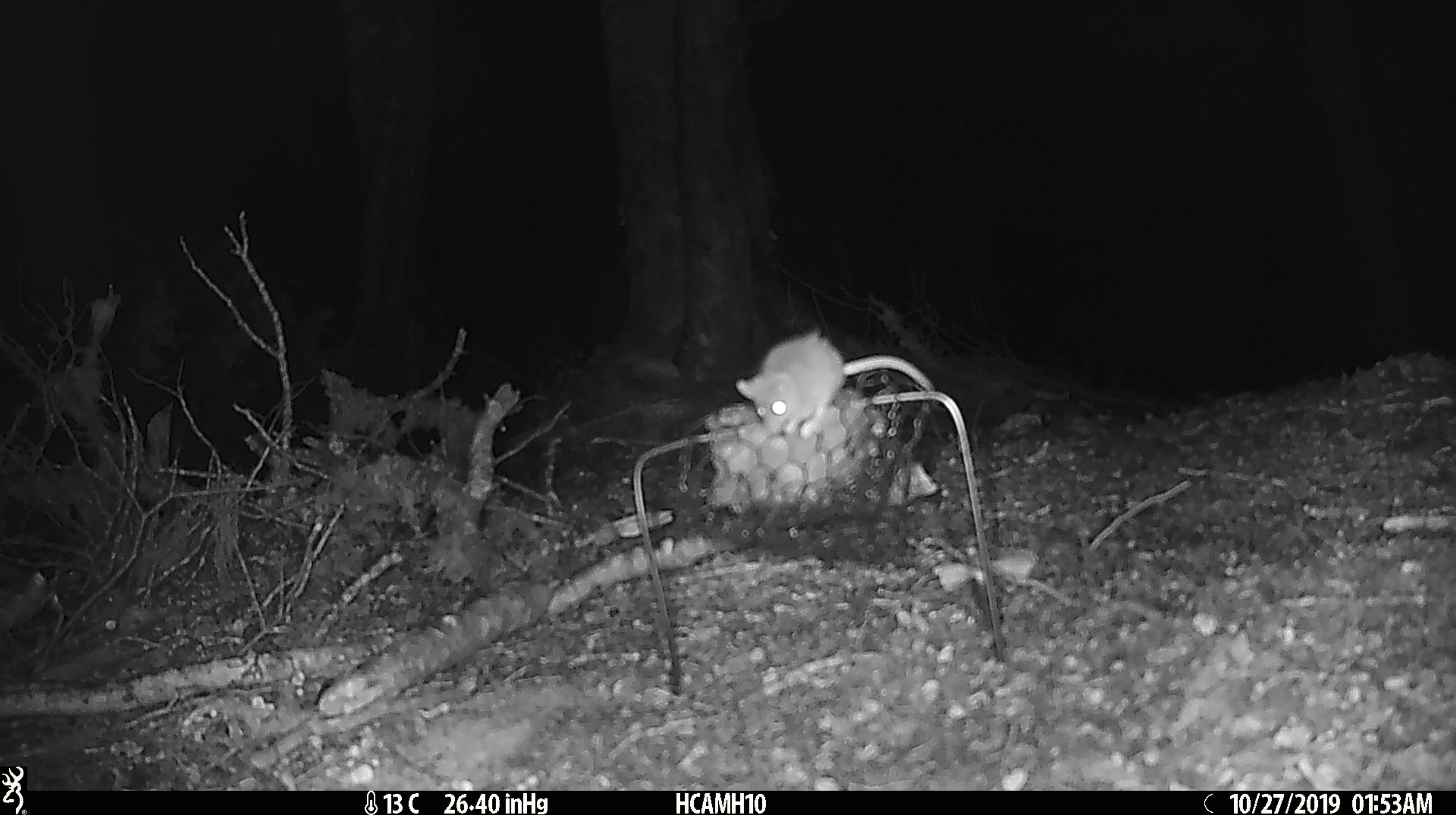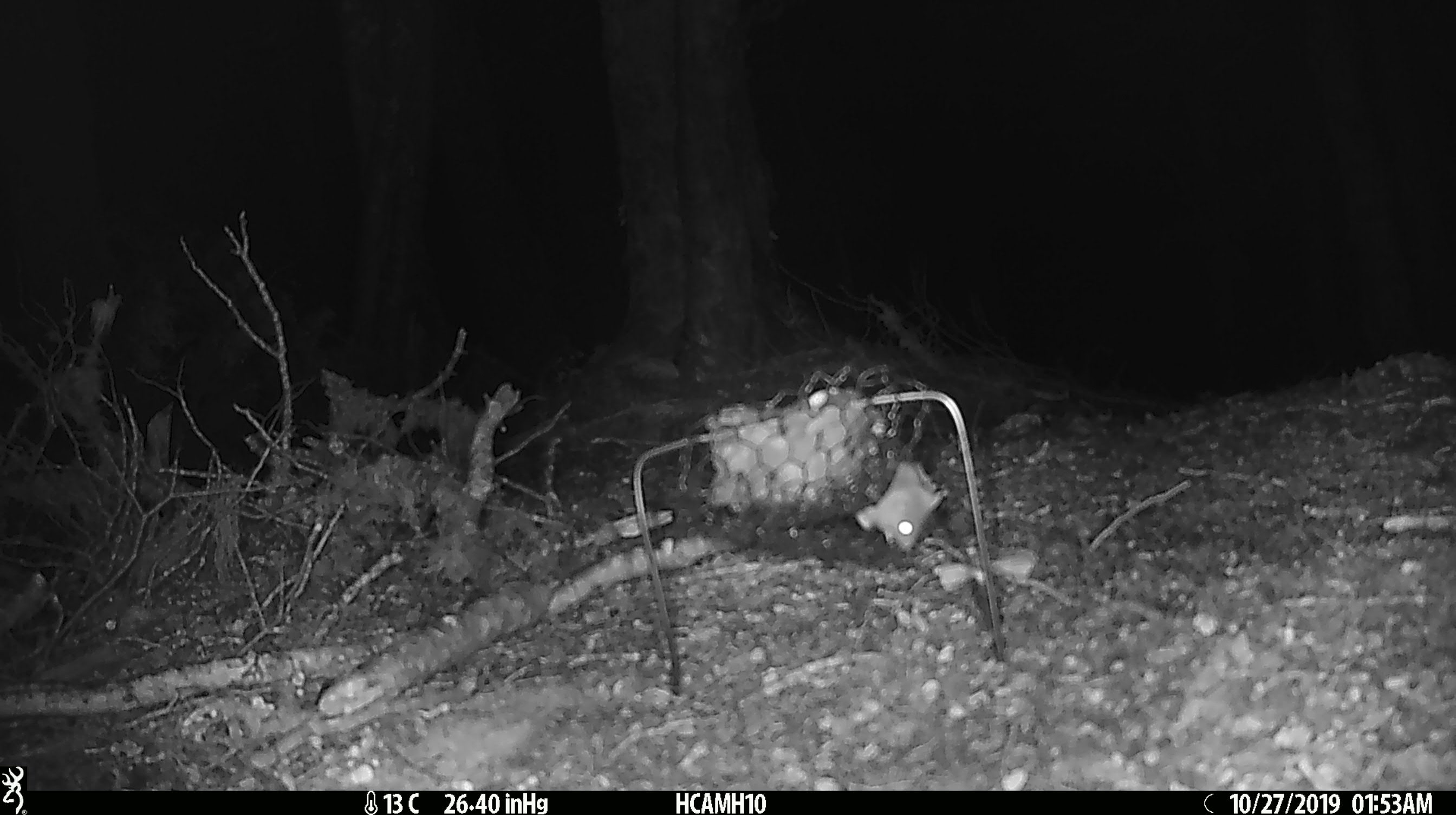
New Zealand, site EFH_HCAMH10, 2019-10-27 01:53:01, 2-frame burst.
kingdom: Animalia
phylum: Chordata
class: Mammalia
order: Rodentia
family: Muridae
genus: Mus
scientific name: Mus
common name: mouse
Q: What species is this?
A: Mouse (Mus).